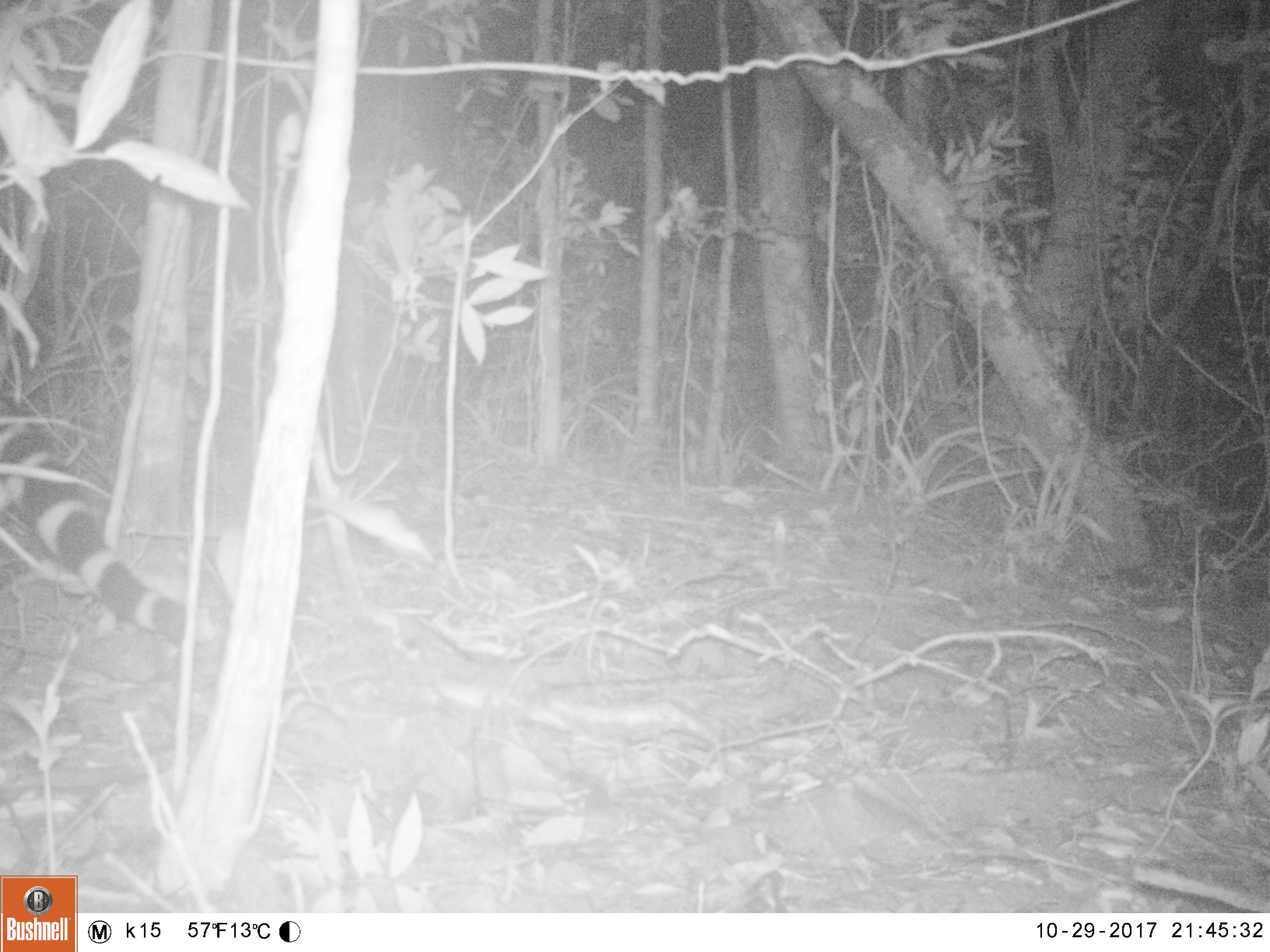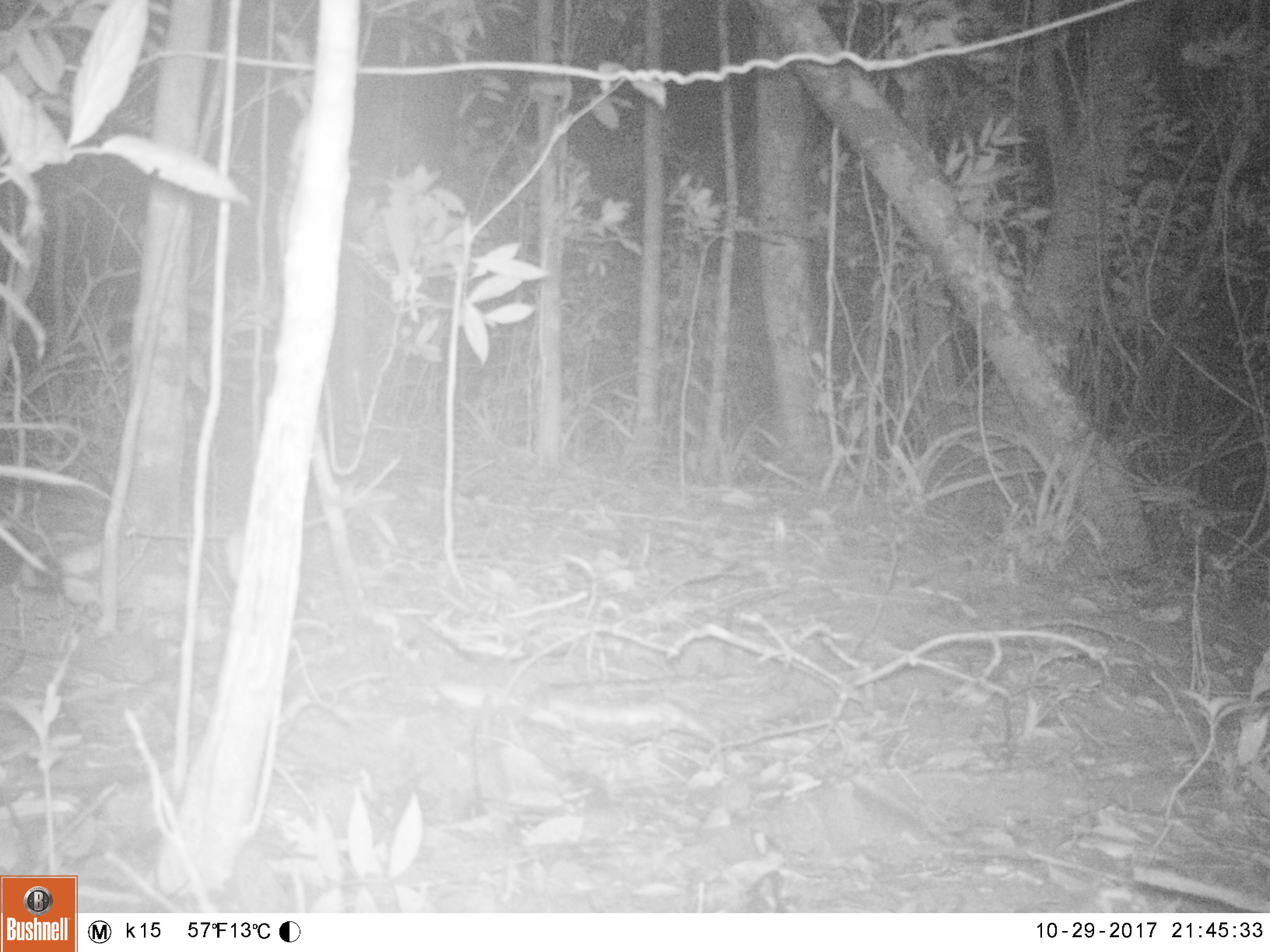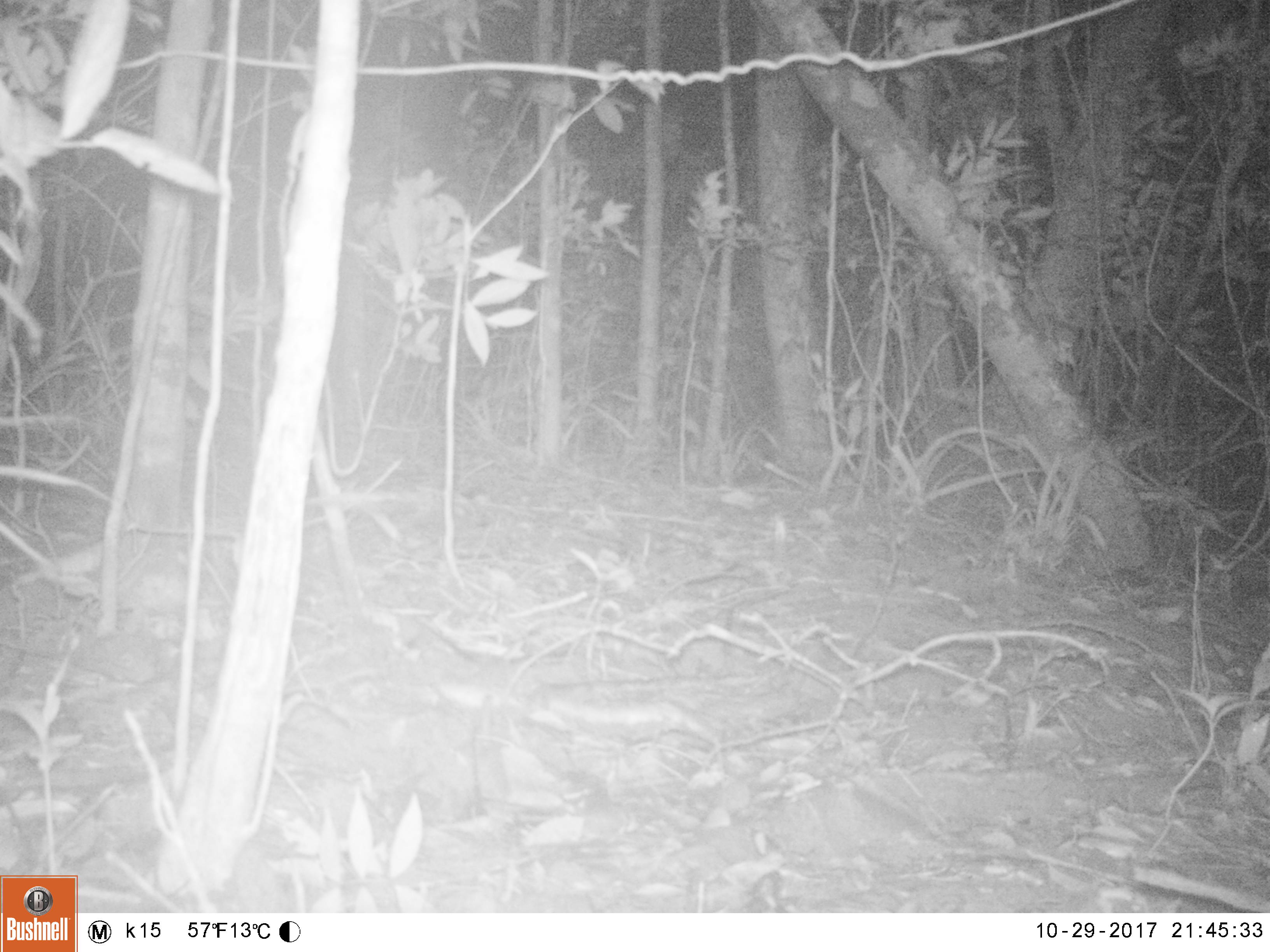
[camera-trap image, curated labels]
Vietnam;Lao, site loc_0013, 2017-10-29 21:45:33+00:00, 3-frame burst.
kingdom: Animalia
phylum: Chordata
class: Mammalia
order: Carnivora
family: Viverridae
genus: Viverra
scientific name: Viverra zibetha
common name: large indian civet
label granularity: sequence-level